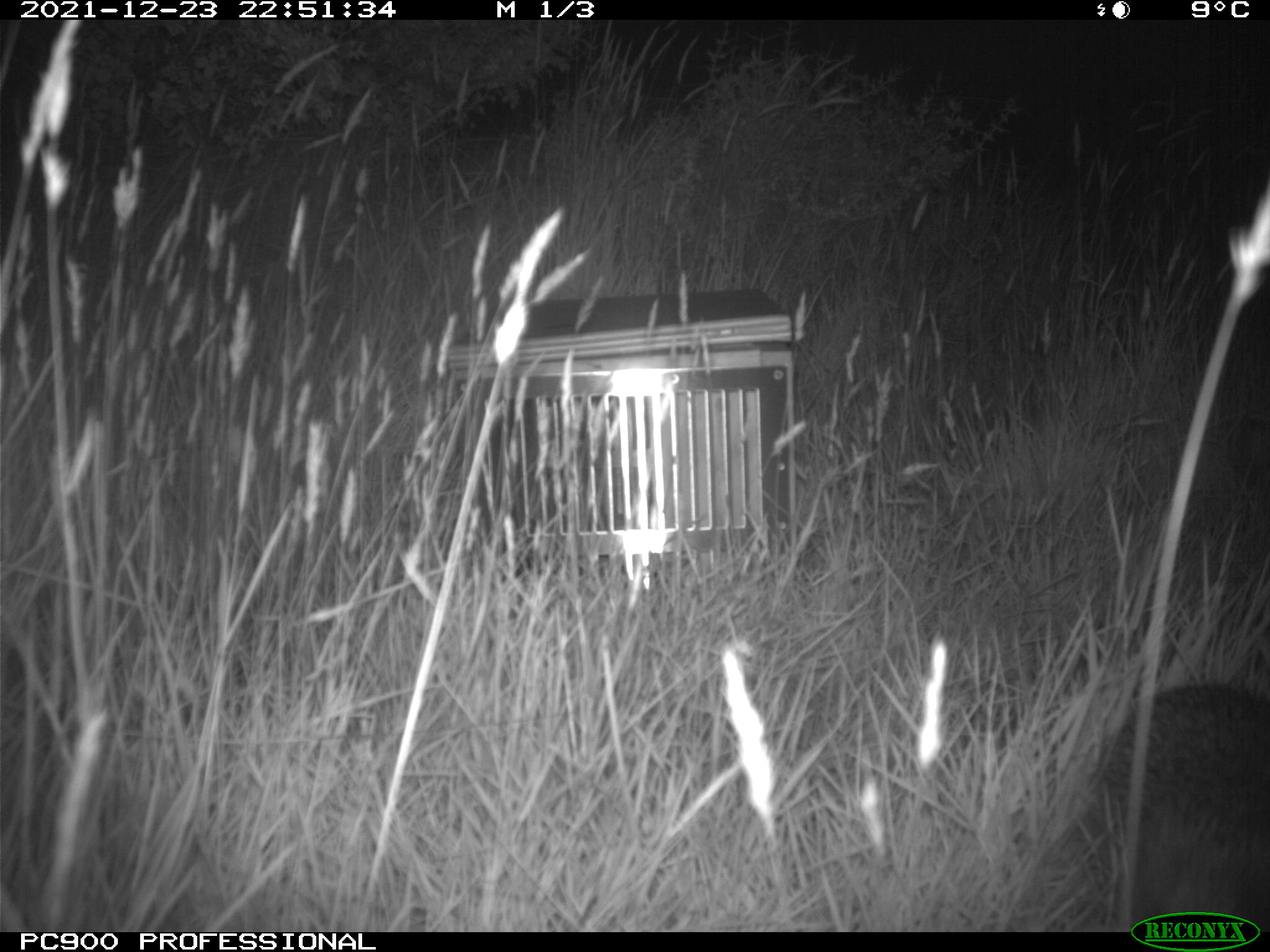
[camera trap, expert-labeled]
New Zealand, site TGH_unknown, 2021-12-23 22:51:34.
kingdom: Animalia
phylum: Chordata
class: Mammalia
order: Eulipotyphla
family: Erinaceidae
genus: Erinaceus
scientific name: Erinaceus europaeus europaeus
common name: european hedgehog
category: hedgehog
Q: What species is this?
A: Hedgehog (european hedgehog) (Erinaceus europaeus europaeus).